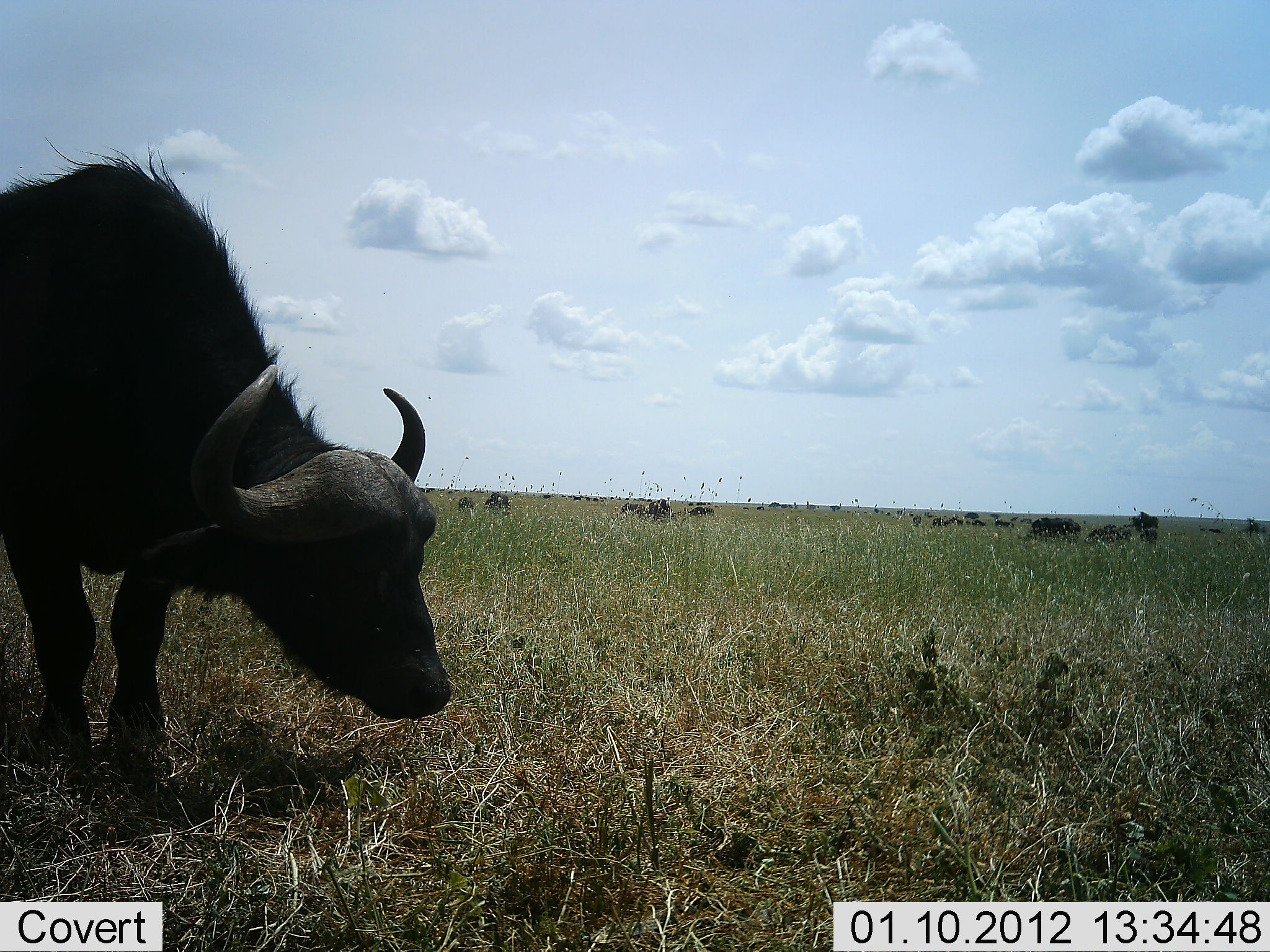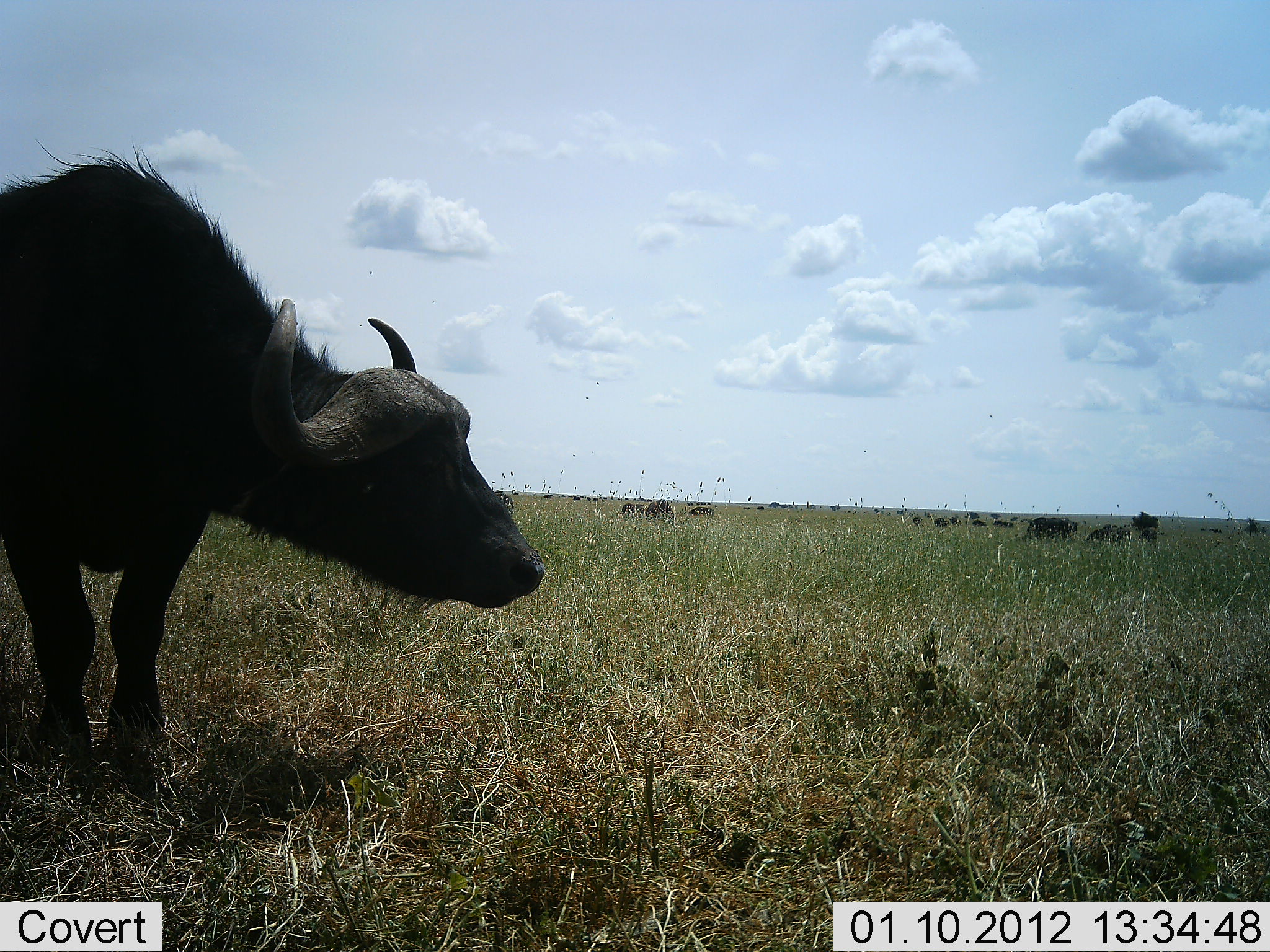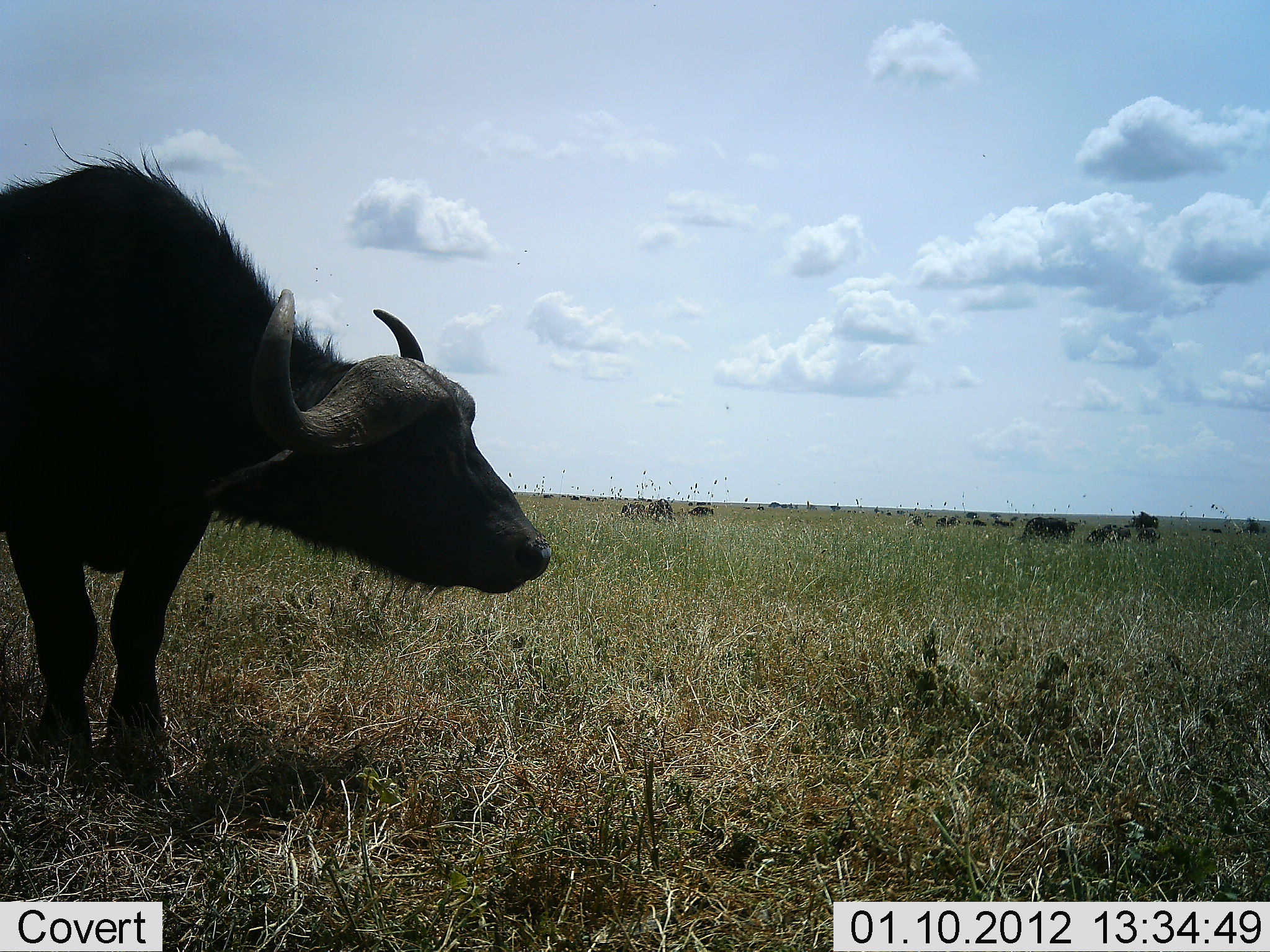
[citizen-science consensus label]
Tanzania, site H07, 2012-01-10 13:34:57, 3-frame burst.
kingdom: Animalia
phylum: Chordata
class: Mammalia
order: Artiodactyla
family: Bovidae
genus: Syncerus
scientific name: Syncerus caffer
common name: cape buffalo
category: buffalo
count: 3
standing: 72%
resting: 0%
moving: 17%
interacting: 0%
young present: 6%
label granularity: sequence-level